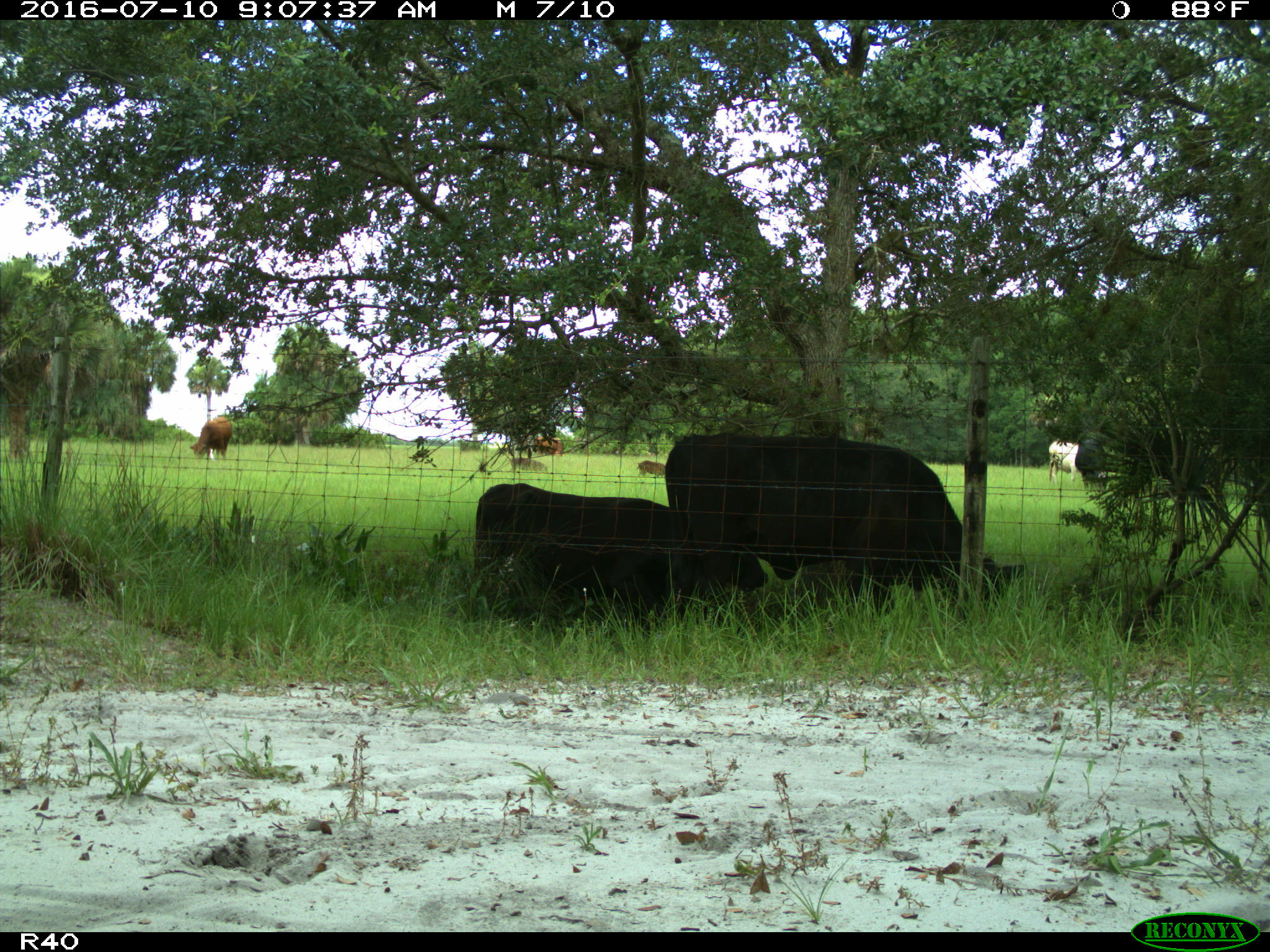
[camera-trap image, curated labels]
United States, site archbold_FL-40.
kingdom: Animalia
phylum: Chordata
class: Mammalia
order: Artiodactyla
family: Bovidae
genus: Bos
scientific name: Bos taurus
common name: domestic cow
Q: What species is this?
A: Bos taurus (domestic cow).